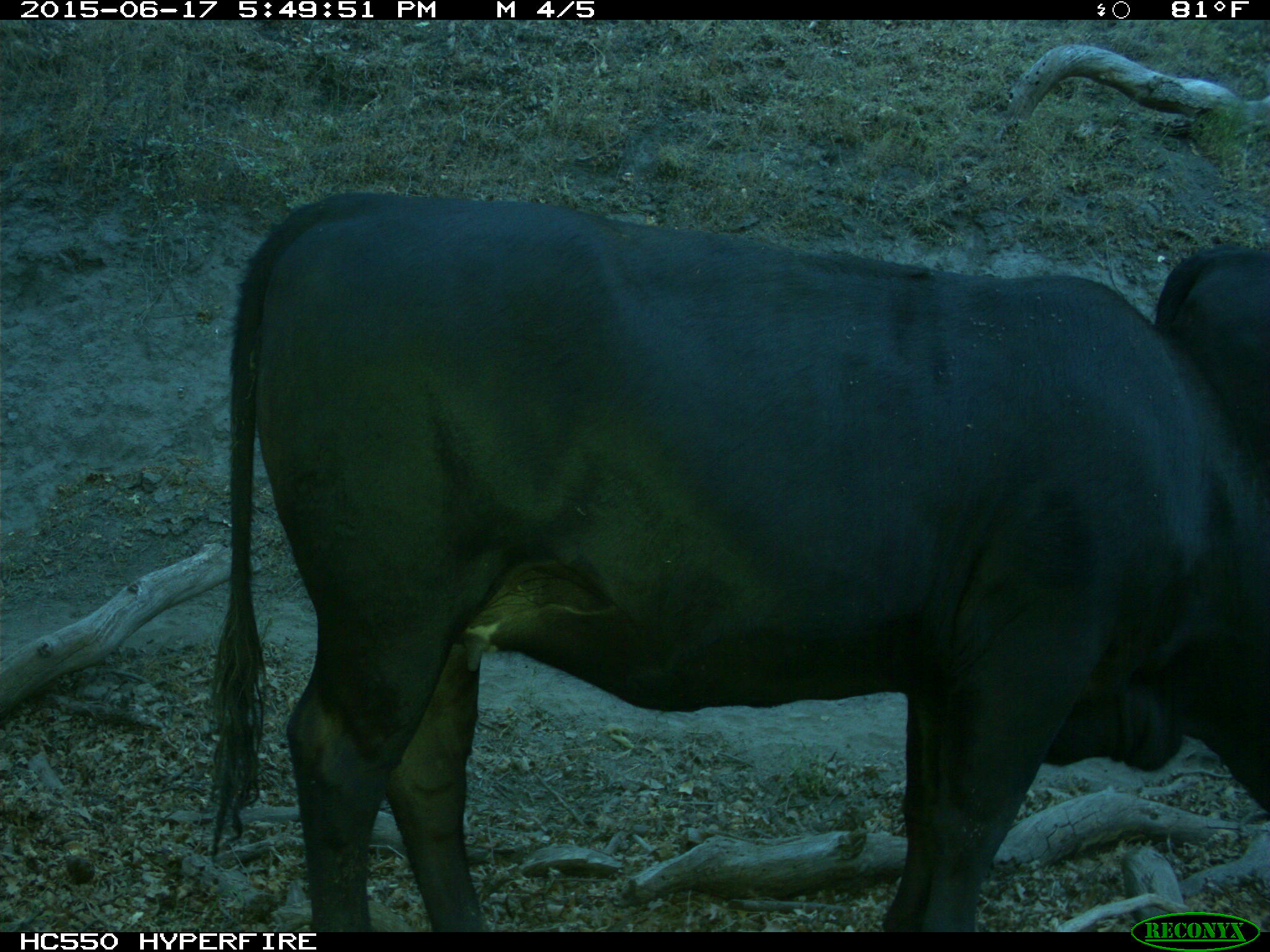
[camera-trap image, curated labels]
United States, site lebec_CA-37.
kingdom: Animalia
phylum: Chordata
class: Mammalia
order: Artiodactyla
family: Bovidae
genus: Bos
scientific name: Bos taurus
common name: domestic cow